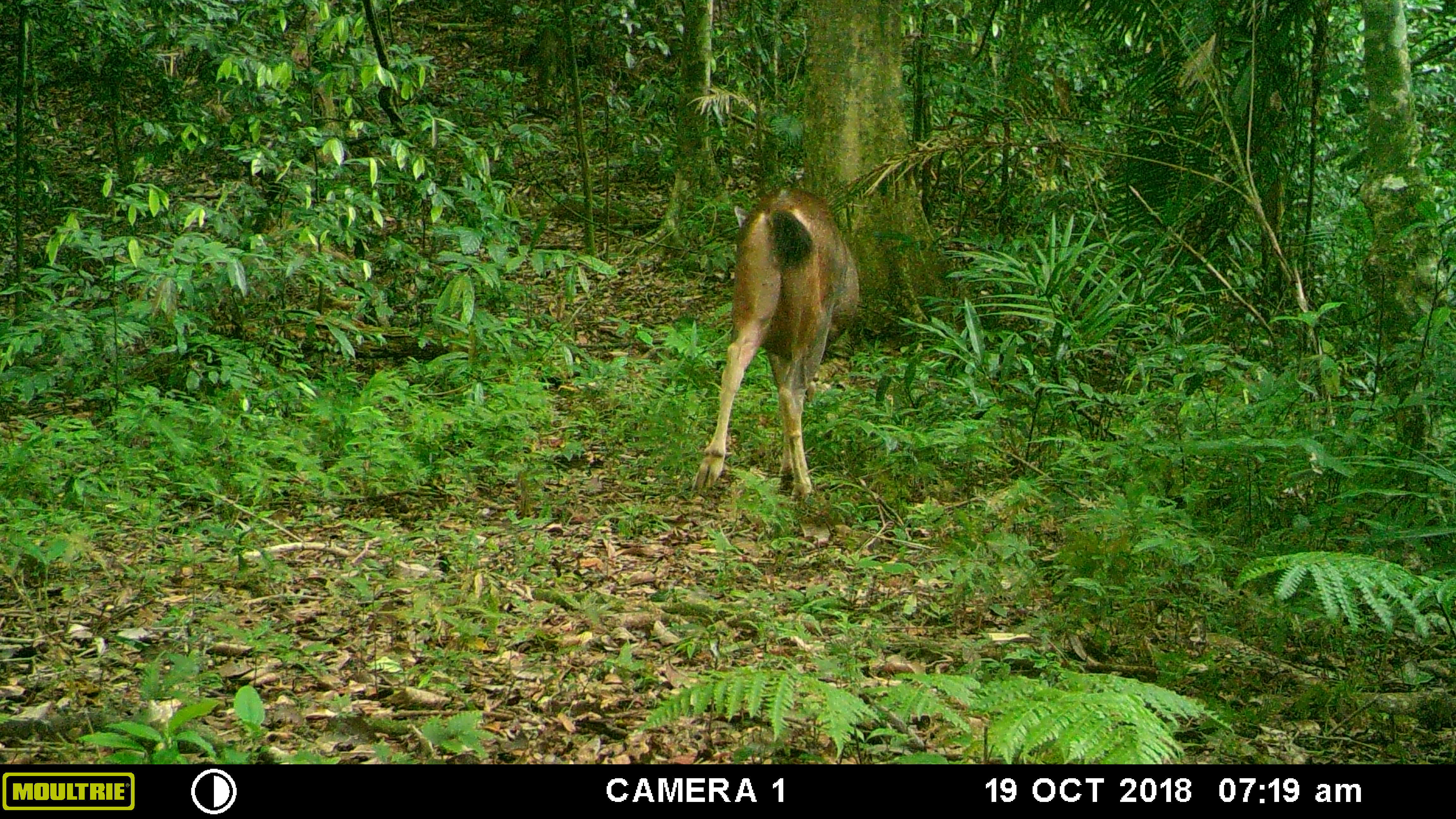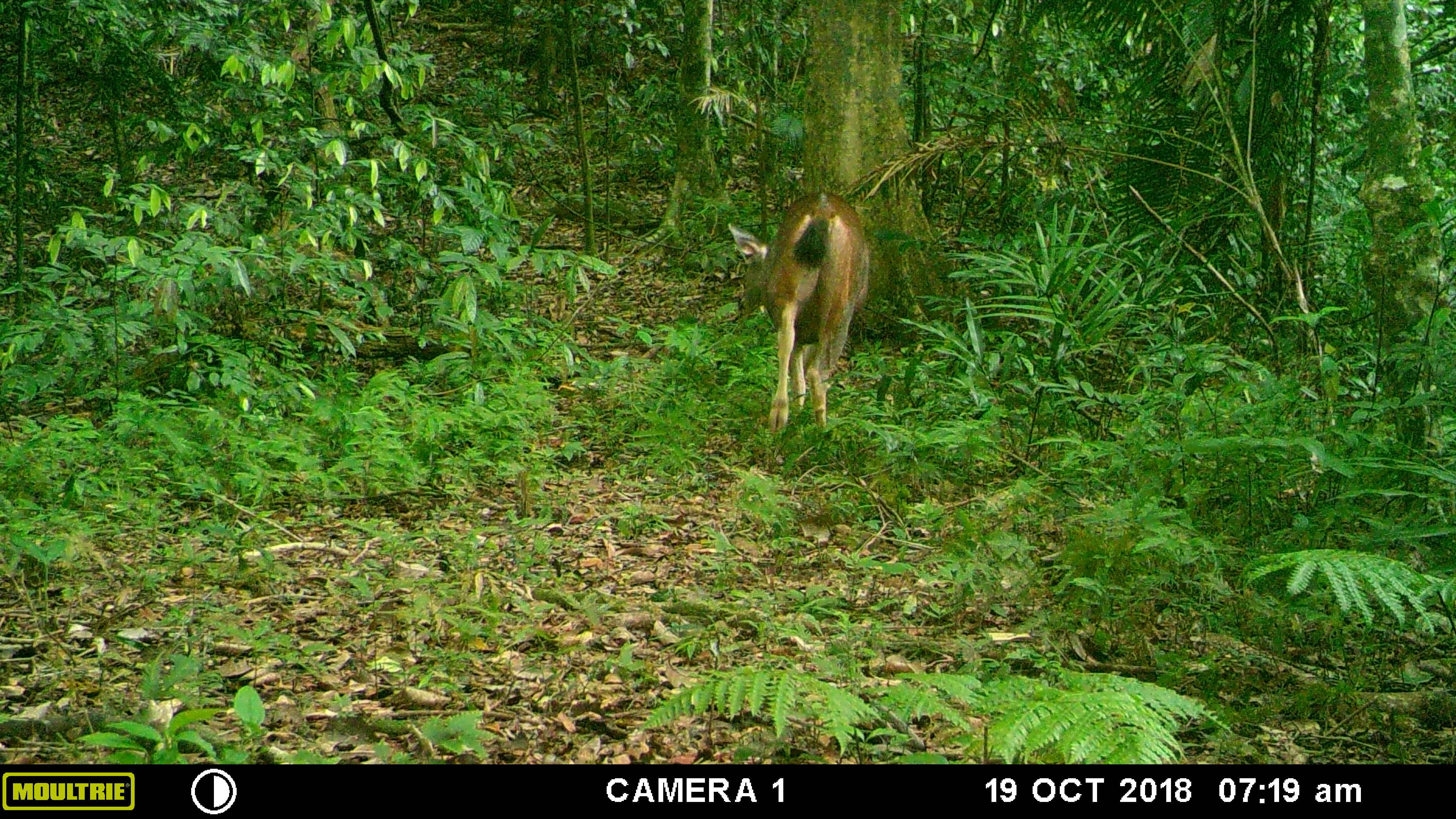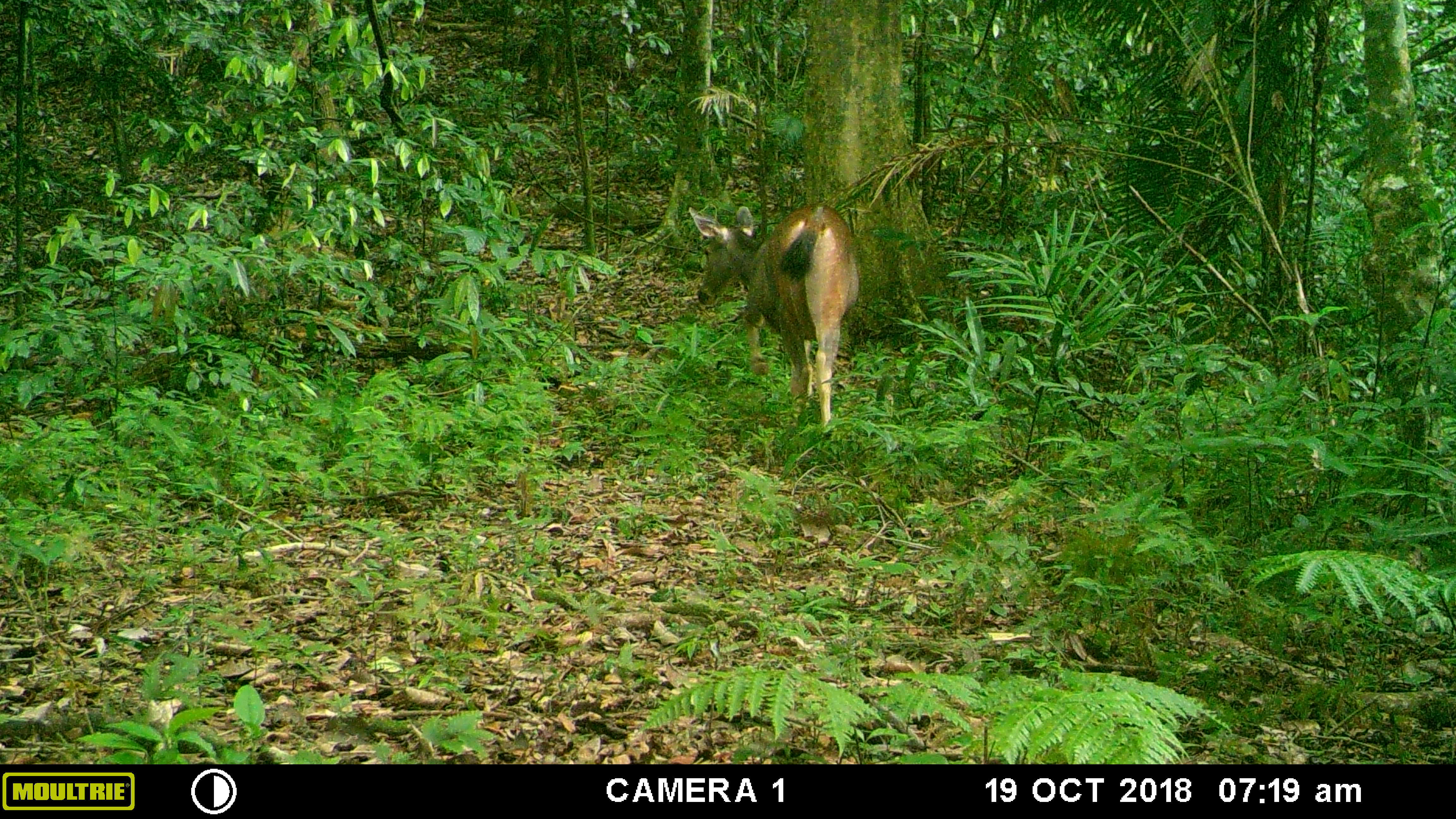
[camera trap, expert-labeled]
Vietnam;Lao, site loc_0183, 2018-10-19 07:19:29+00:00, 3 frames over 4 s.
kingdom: Animalia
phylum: Chordata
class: Mammalia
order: Artiodactyla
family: Cervidae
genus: Rusa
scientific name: Rusa unicolor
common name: sambar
Sambar (Rusa unicolor). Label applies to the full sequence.